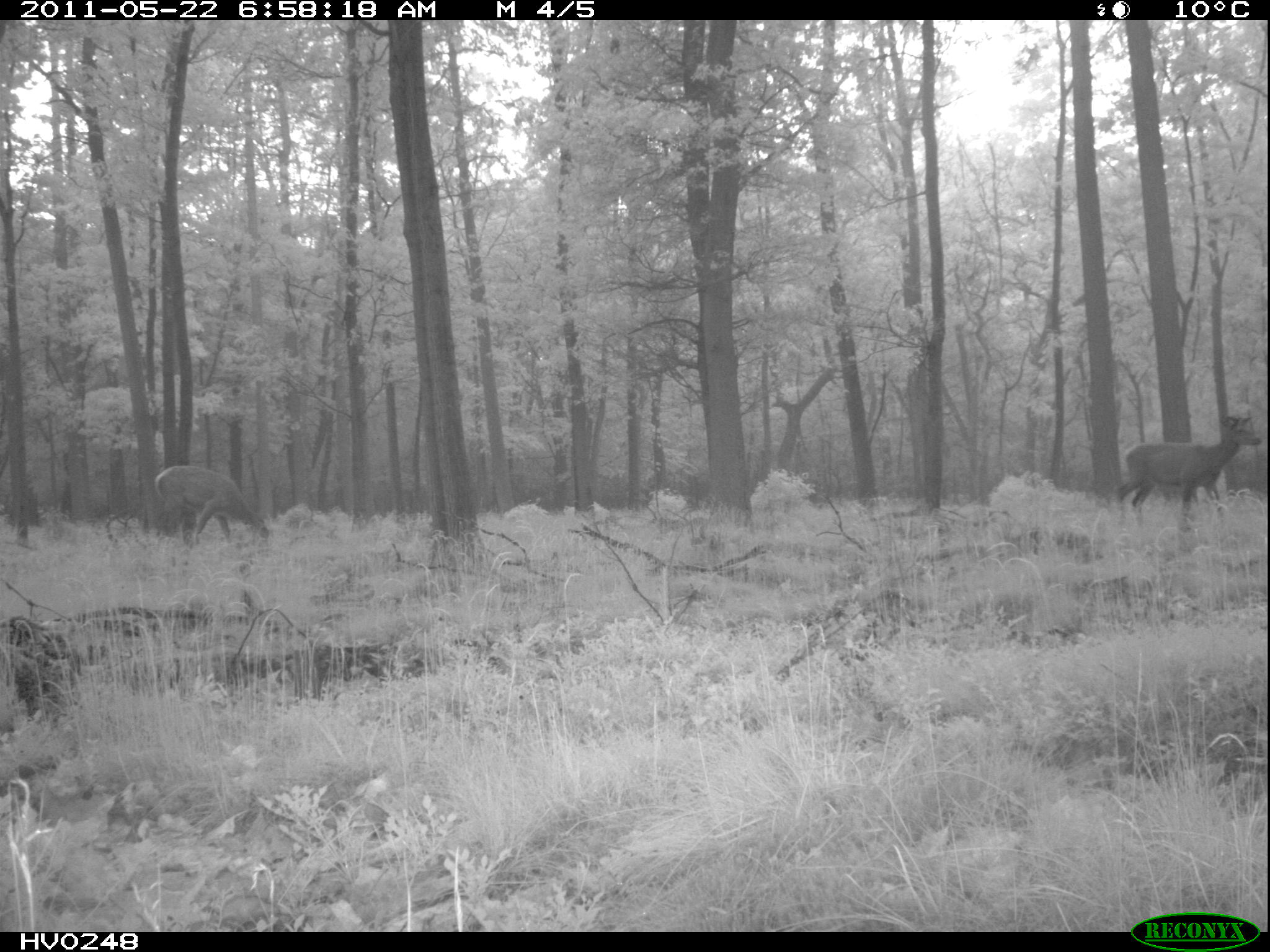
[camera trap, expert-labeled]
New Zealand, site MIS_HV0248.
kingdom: Animalia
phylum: Chordata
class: Mammalia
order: Artiodactyla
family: Cervidae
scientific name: Cervidae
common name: deer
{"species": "deer (Cervidae)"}